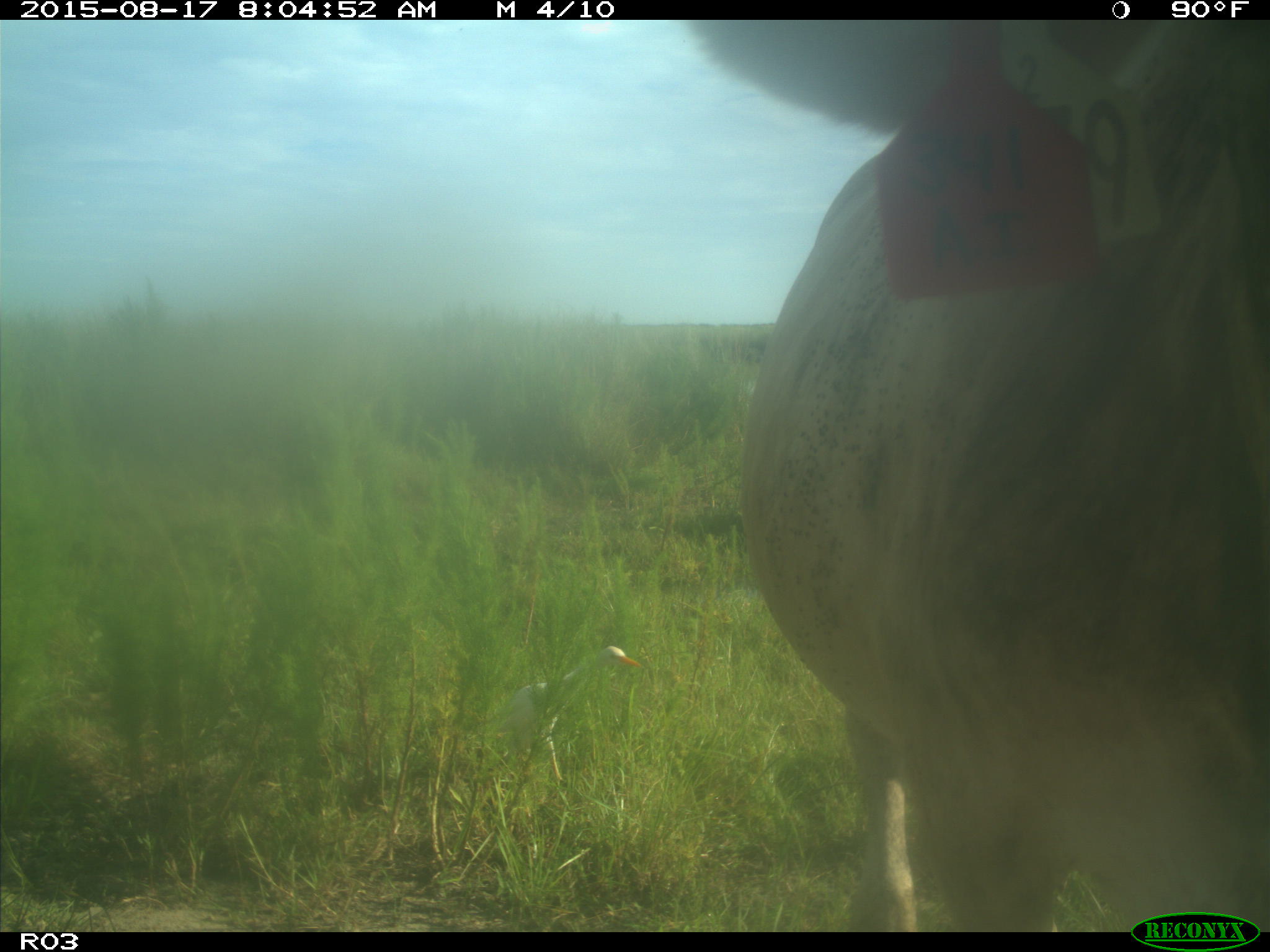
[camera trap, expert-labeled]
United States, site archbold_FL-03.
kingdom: Animalia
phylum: Chordata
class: Mammalia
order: Artiodactyla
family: Bovidae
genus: Bos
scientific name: Bos taurus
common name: domestic cow